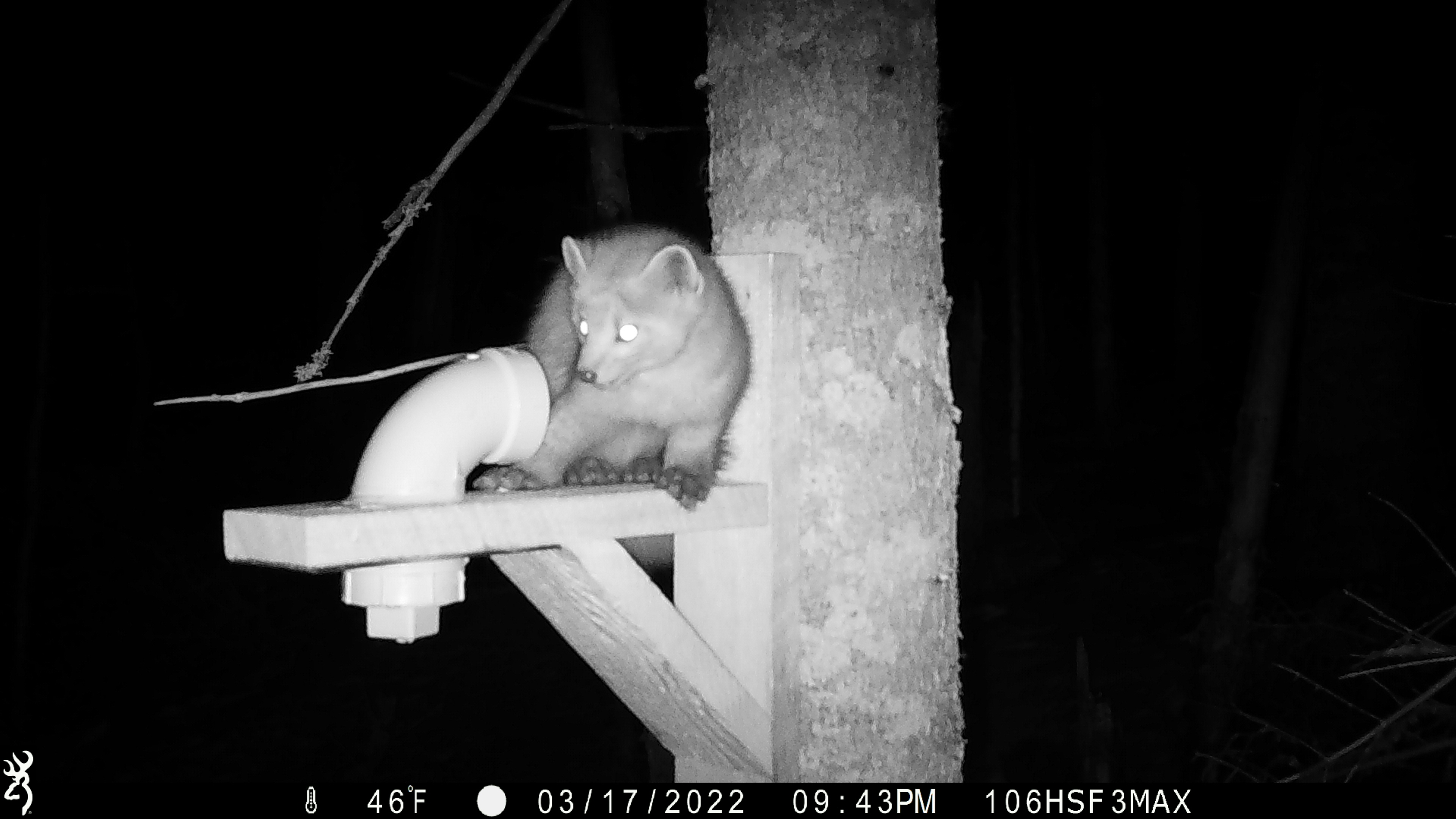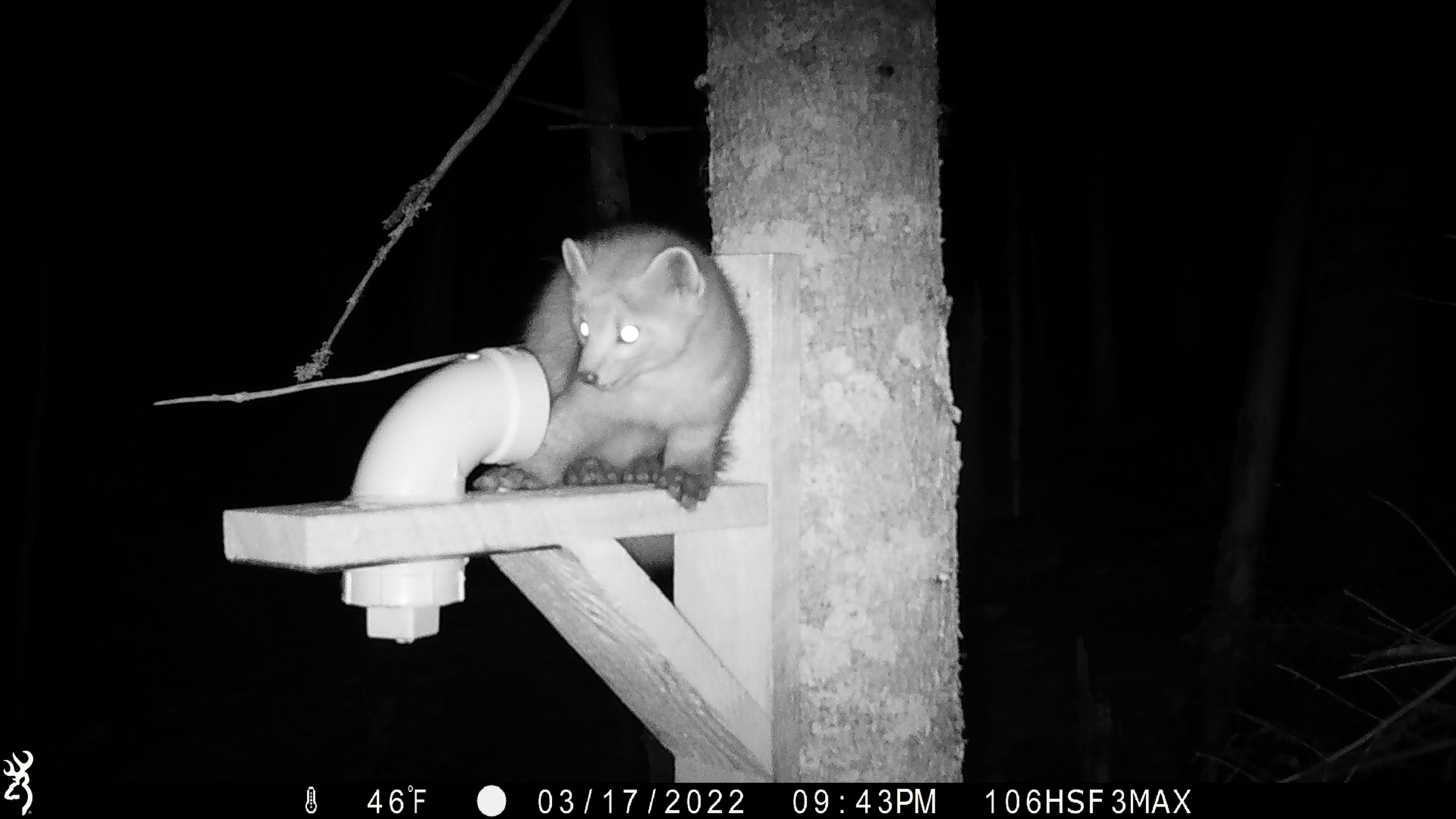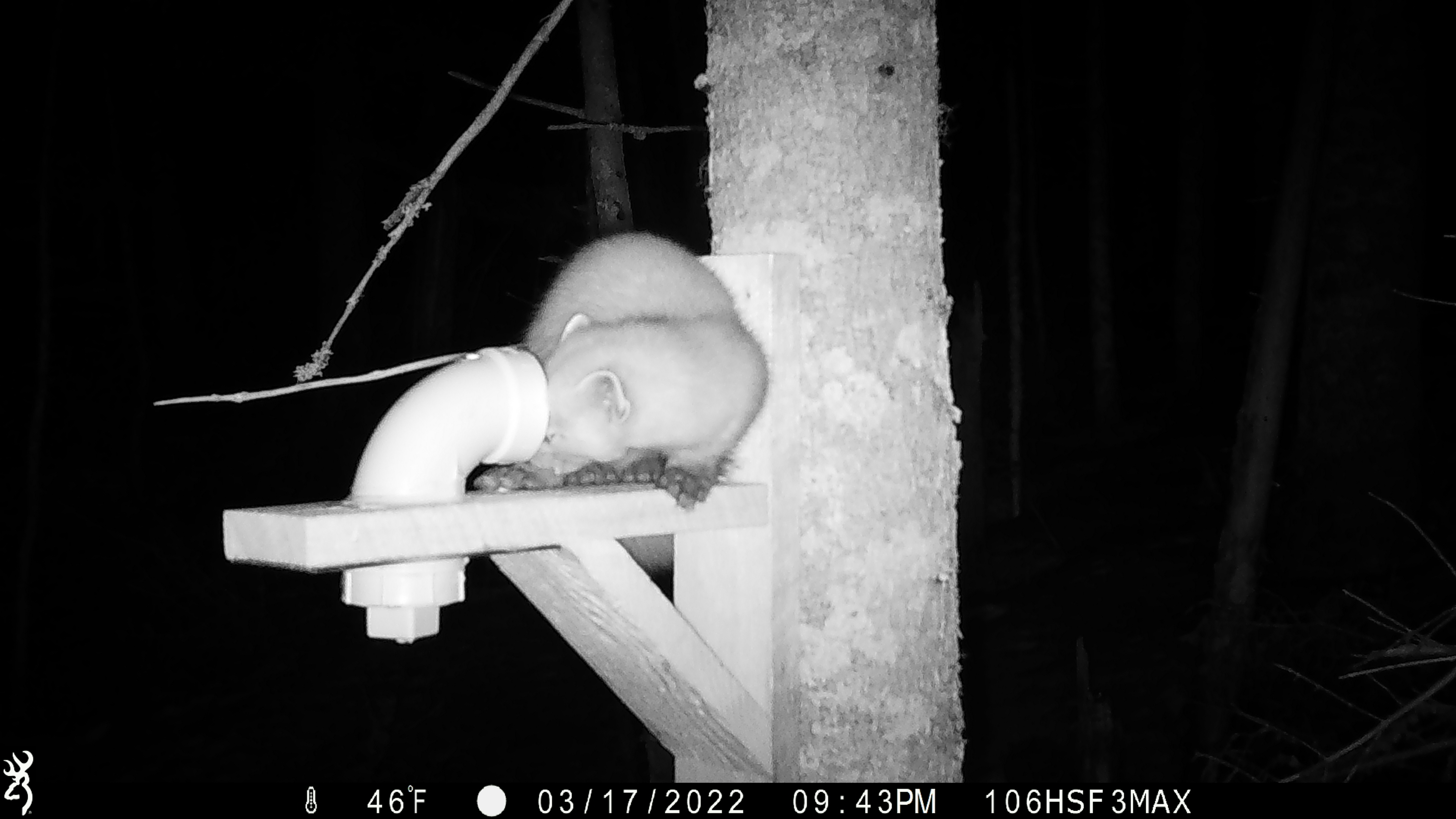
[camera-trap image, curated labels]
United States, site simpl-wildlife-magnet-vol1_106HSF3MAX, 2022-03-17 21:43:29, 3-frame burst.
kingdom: Animalia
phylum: Chordata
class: Mammalia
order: Carnivora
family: Mustelidae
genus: Martes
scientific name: Martes americana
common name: american marten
American marten (Martes americana).